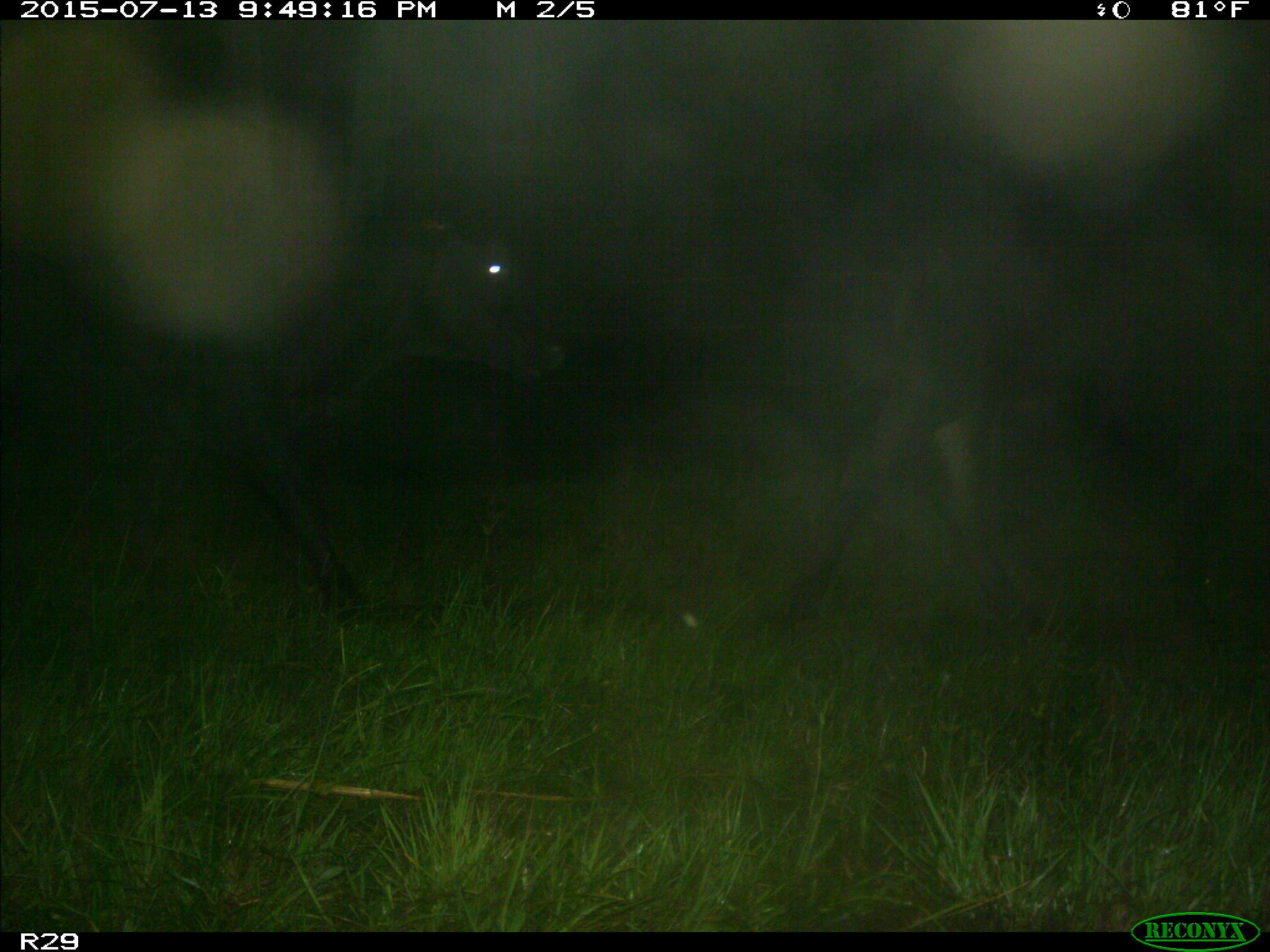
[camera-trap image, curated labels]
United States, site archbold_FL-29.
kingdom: Animalia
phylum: Chordata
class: Mammalia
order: Artiodactyla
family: Bovidae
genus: Bos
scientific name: Bos taurus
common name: domestic cow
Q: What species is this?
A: Bos taurus (domestic cow).